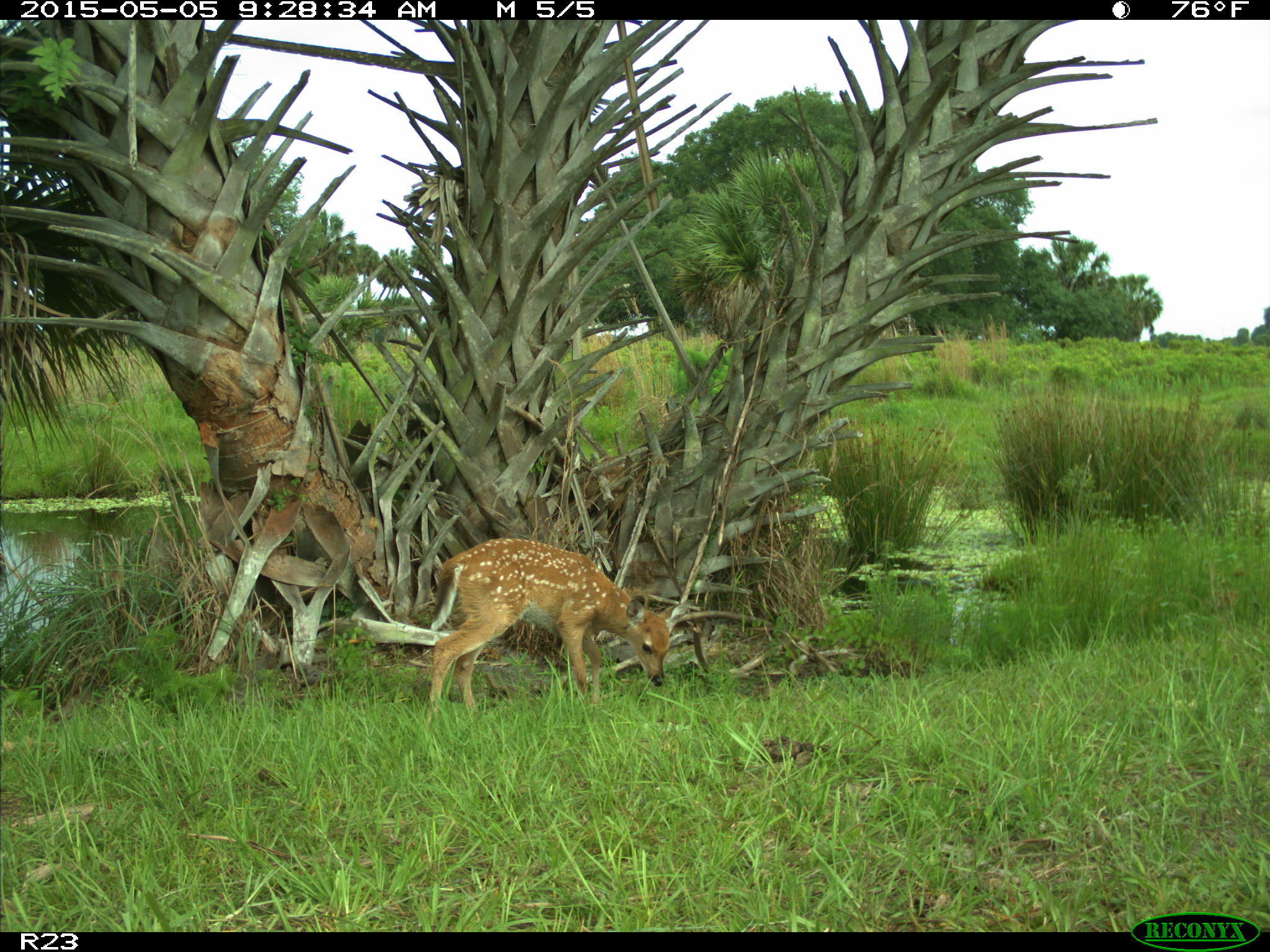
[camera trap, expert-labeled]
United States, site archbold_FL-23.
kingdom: Animalia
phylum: Chordata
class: Mammalia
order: Artiodactyla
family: Bovidae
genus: Bos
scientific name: Bos taurus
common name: domestic cow